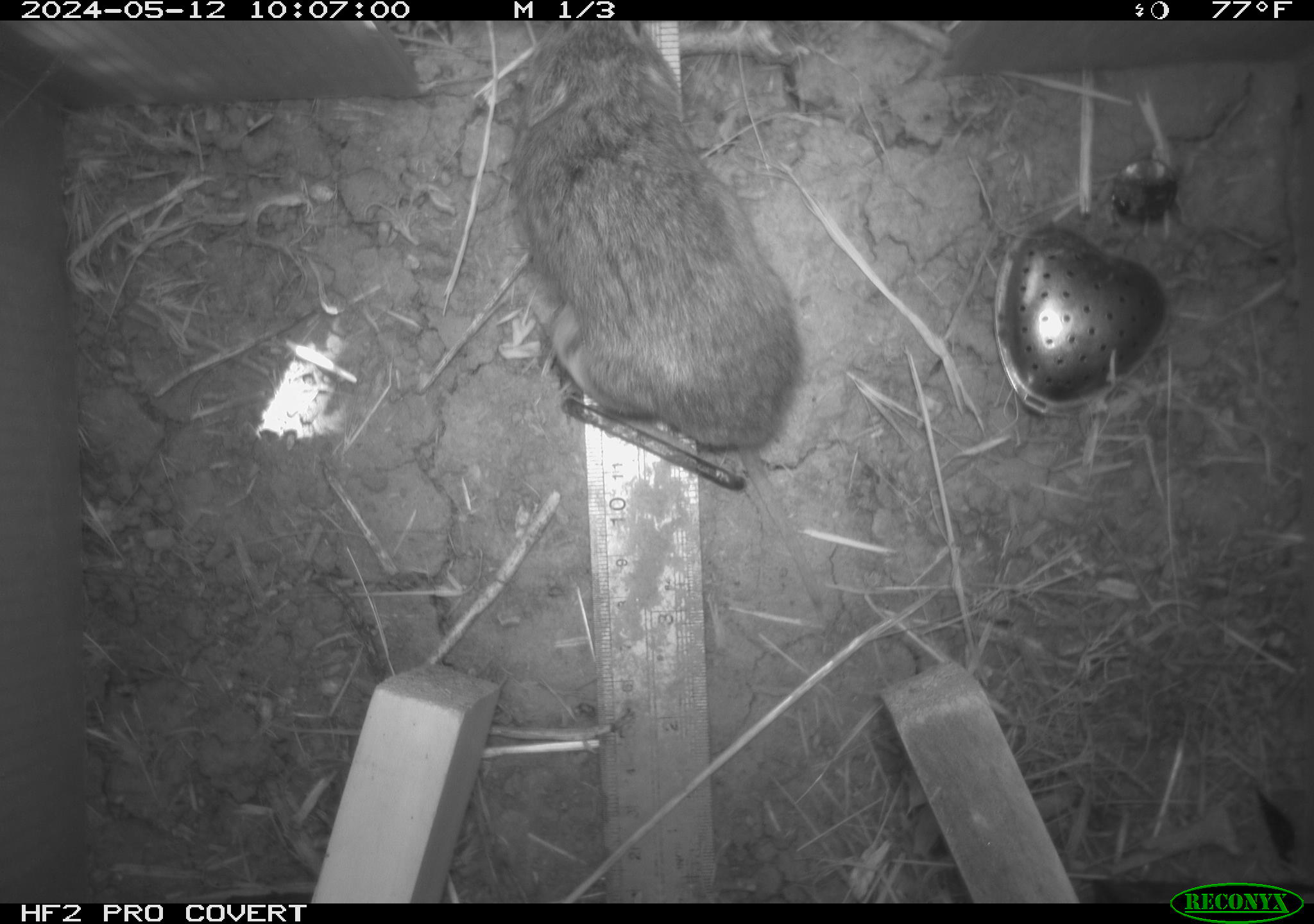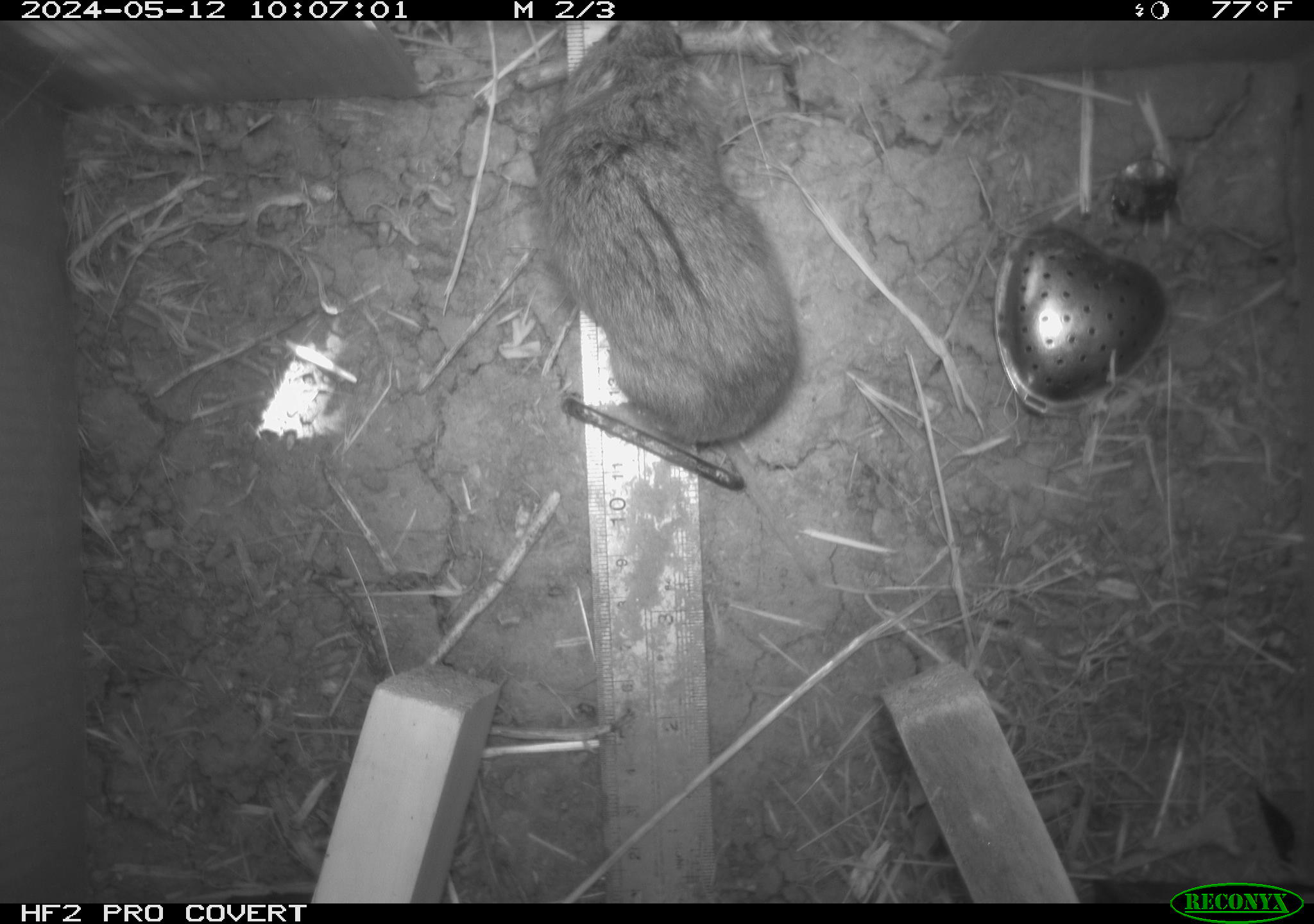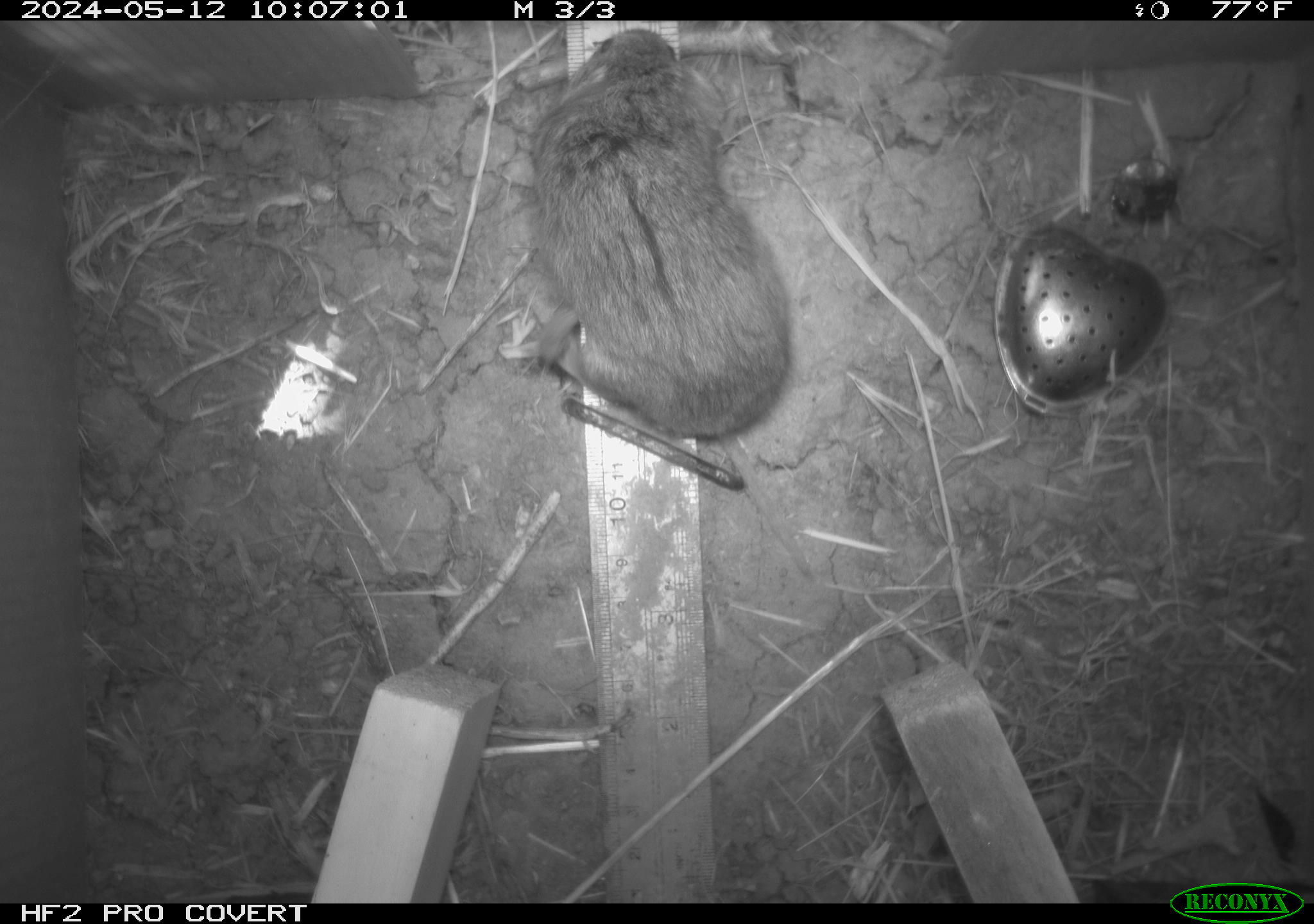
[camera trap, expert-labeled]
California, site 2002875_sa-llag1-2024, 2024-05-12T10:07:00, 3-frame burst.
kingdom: Animalia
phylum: Chordata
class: Mammalia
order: Rodentia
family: Cricetidae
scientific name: Arvicolinae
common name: voles, lemmings, and muskrats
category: arvicolinae subfamily